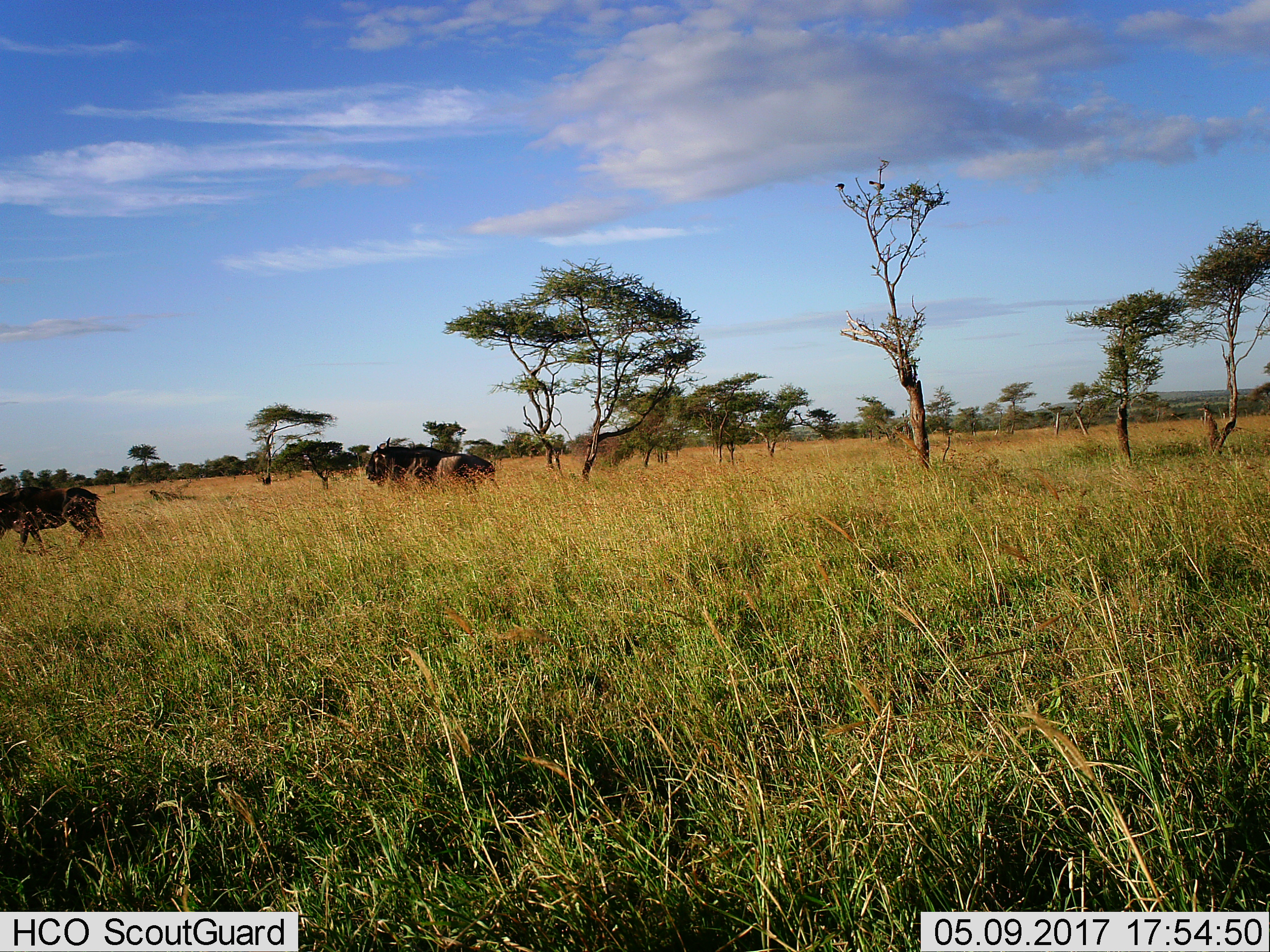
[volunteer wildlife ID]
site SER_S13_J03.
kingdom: Animalia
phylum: Chordata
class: Mammalia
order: Artiodactyla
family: Bovidae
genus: Connochaetes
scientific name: Connochaetes taurinus taurinus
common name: blue wildebeest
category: wildebeestblue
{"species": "wildebeestblue (blue wildebeest) (Connochaetes taurinus taurinus)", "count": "3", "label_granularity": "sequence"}